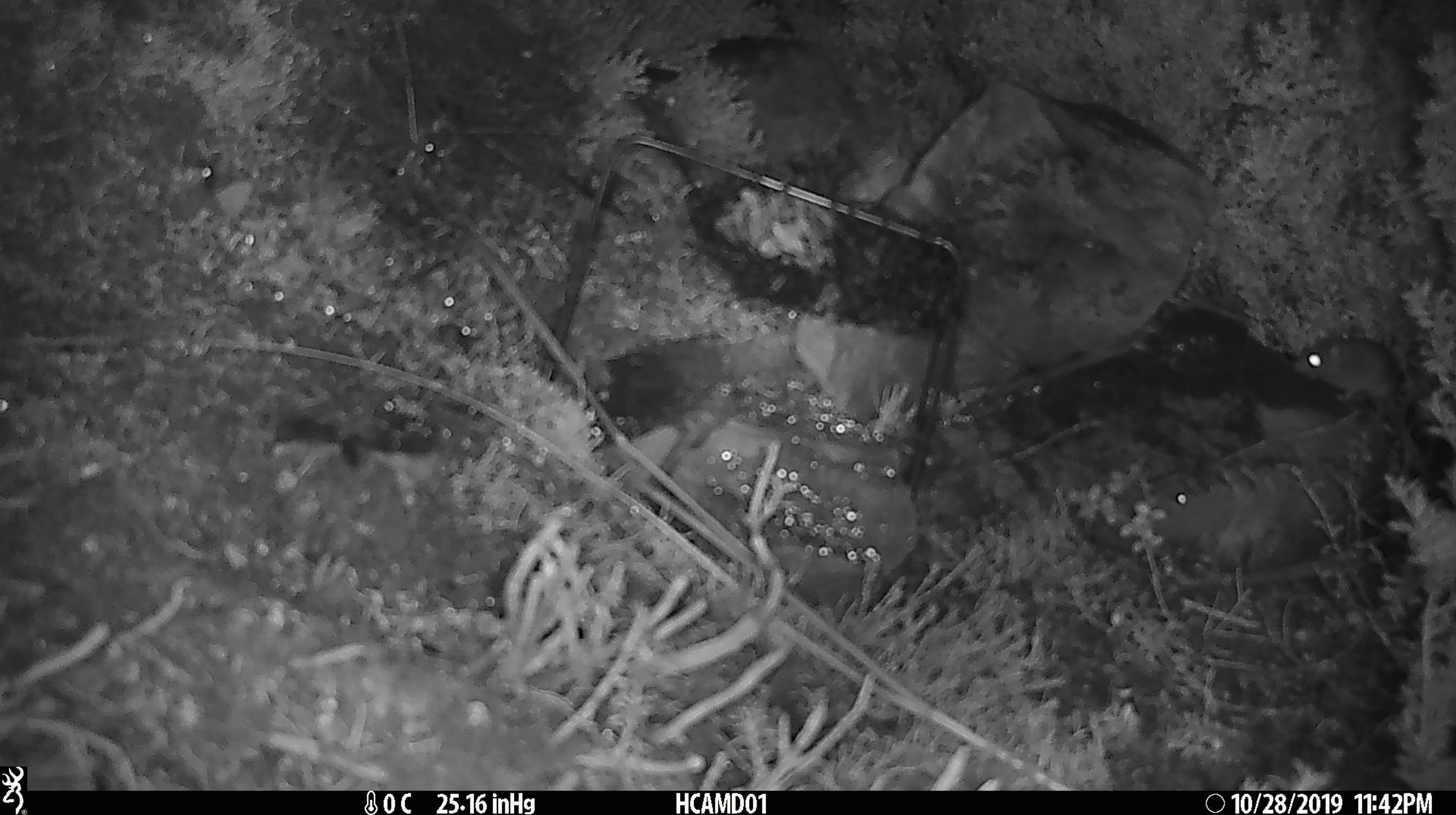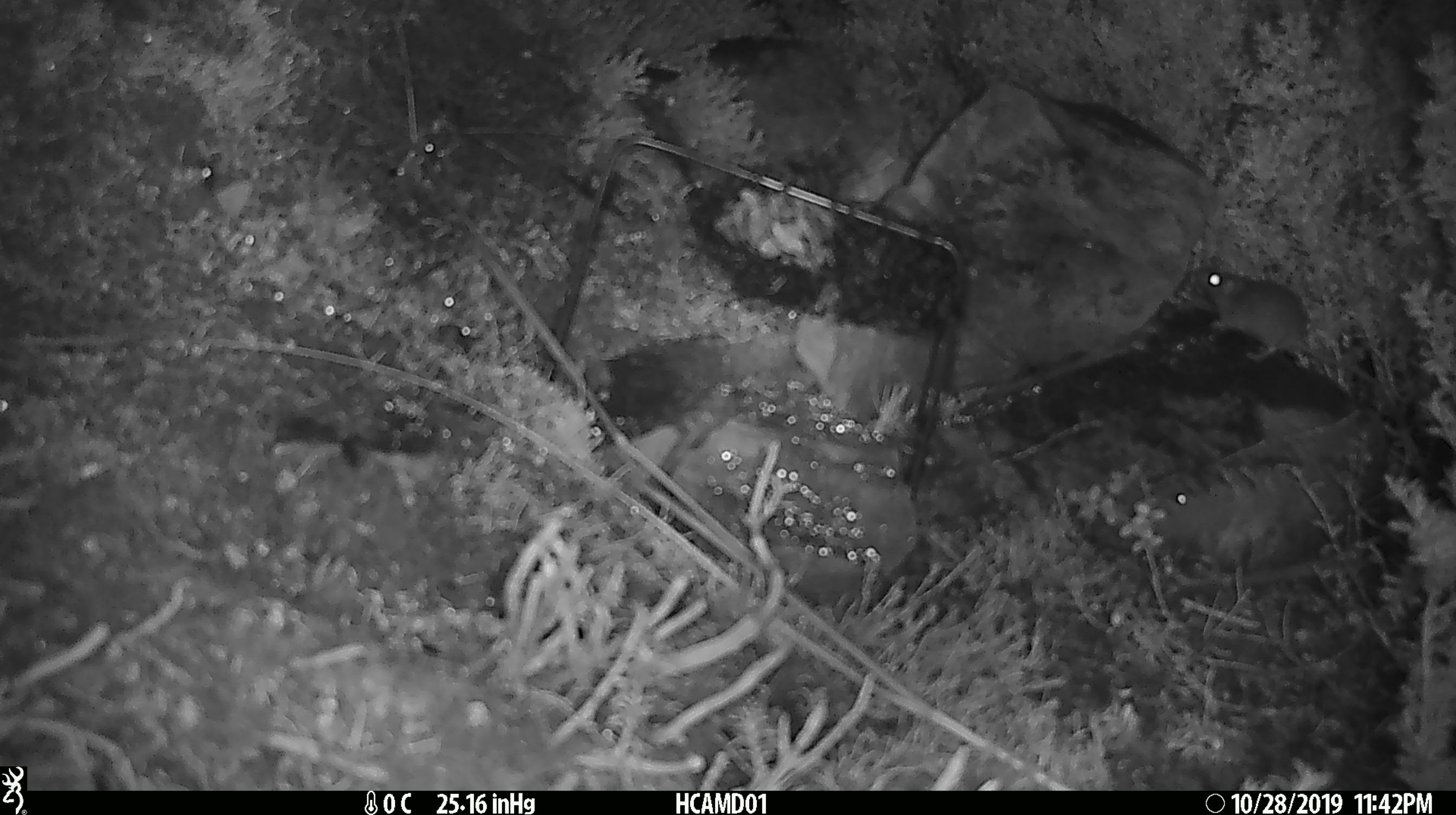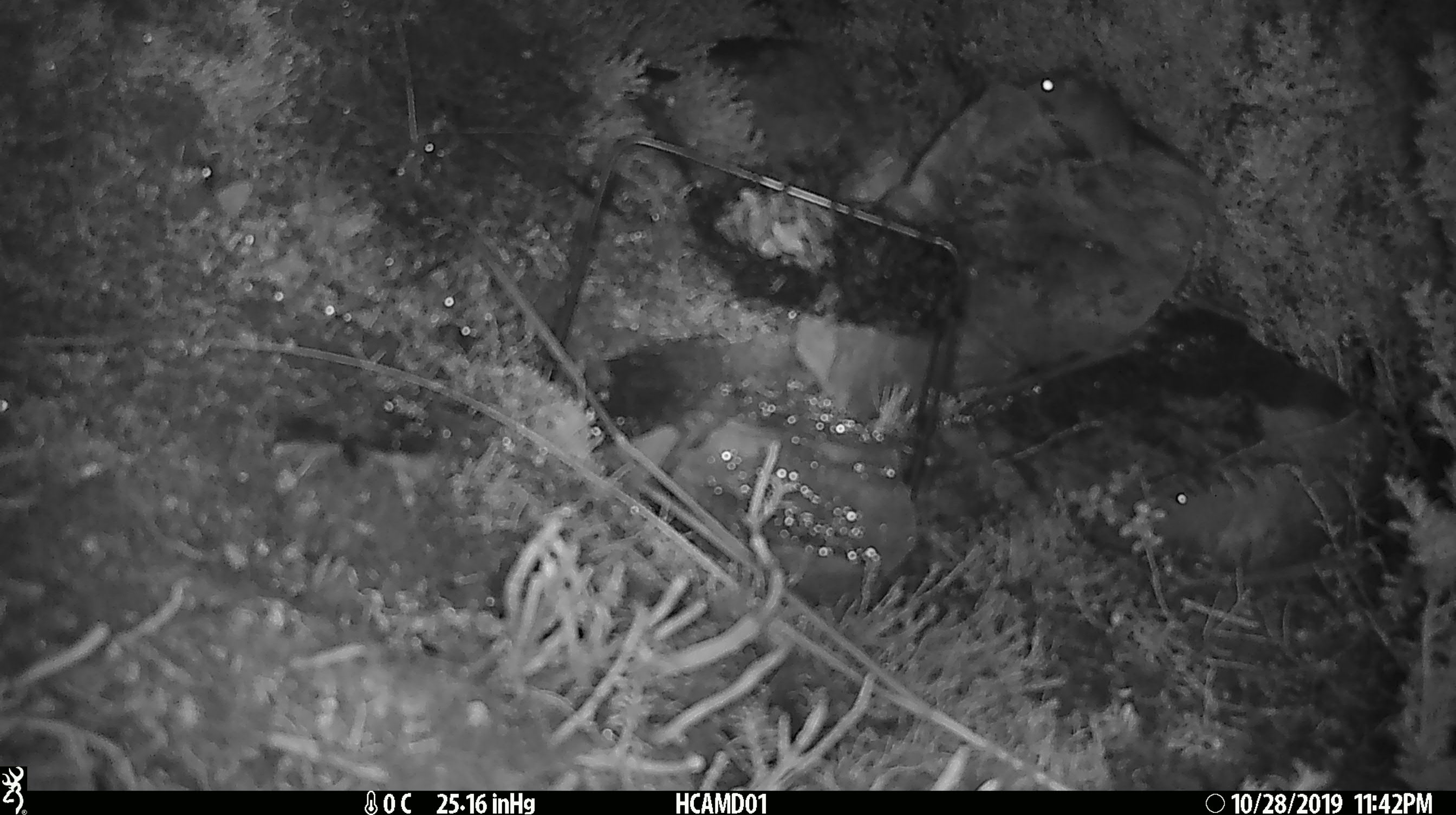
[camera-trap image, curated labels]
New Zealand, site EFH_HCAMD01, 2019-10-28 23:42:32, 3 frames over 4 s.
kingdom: Animalia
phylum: Chordata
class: Mammalia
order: Rodentia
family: Muridae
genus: Mus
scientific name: Mus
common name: mouse